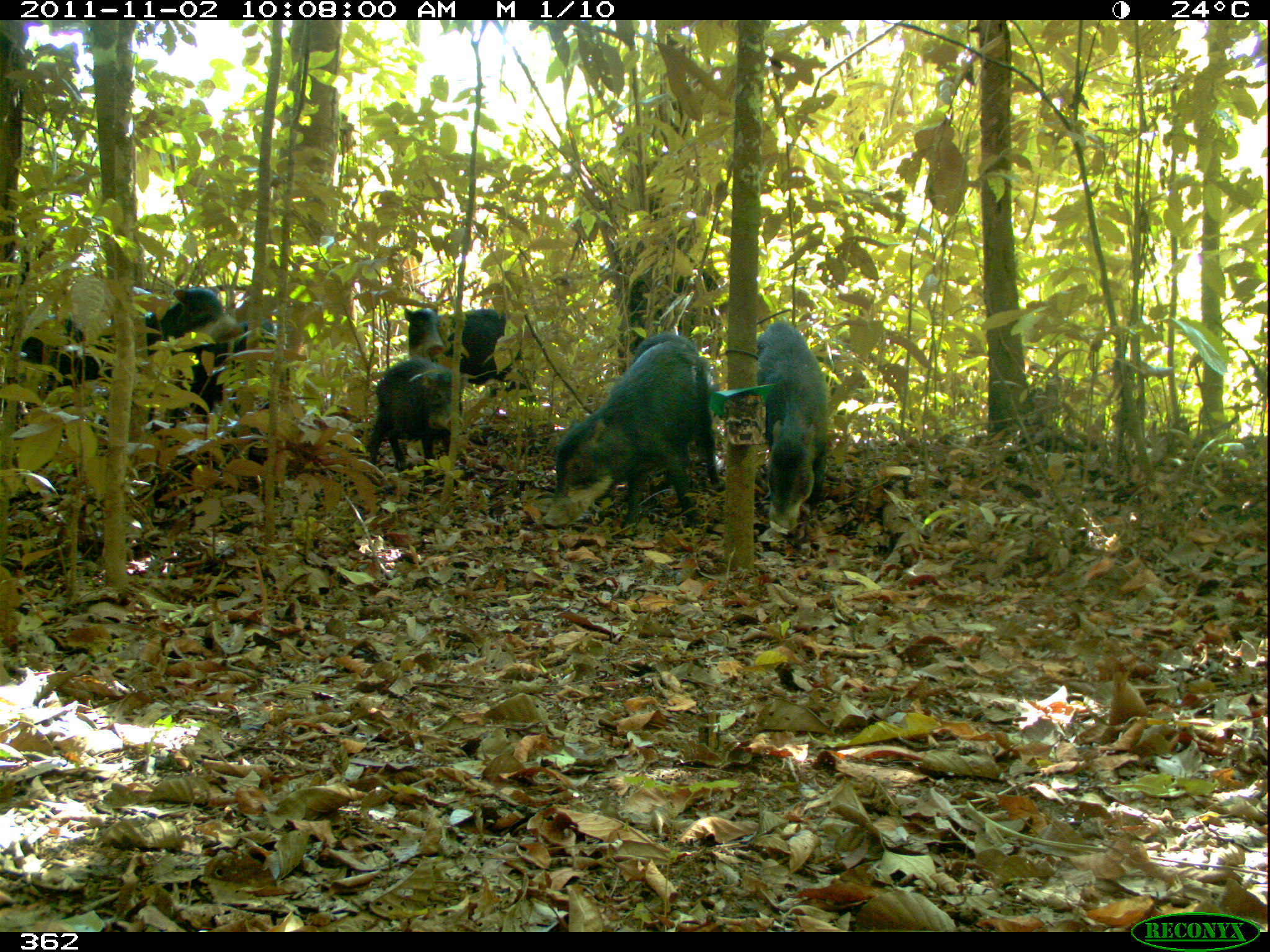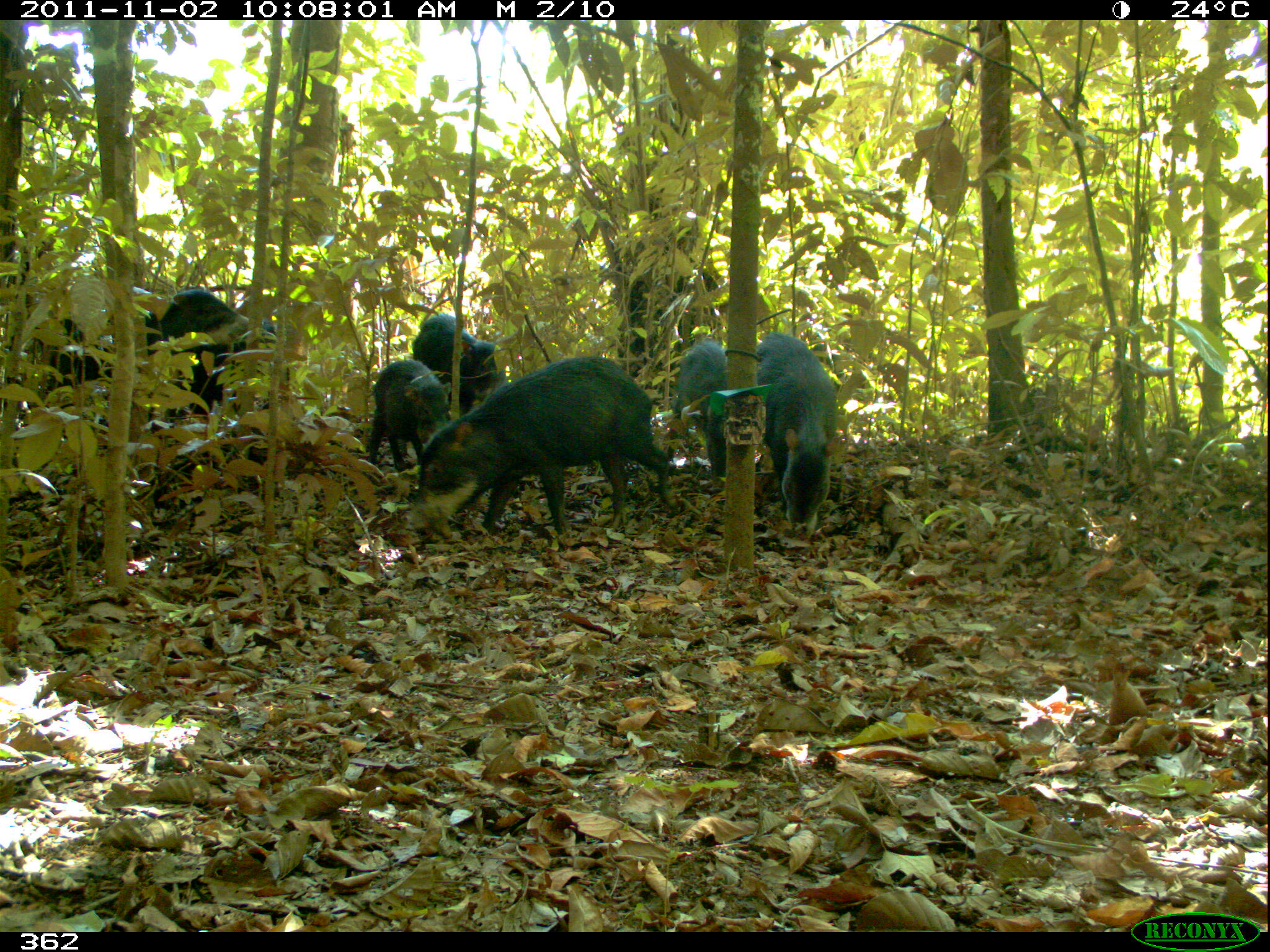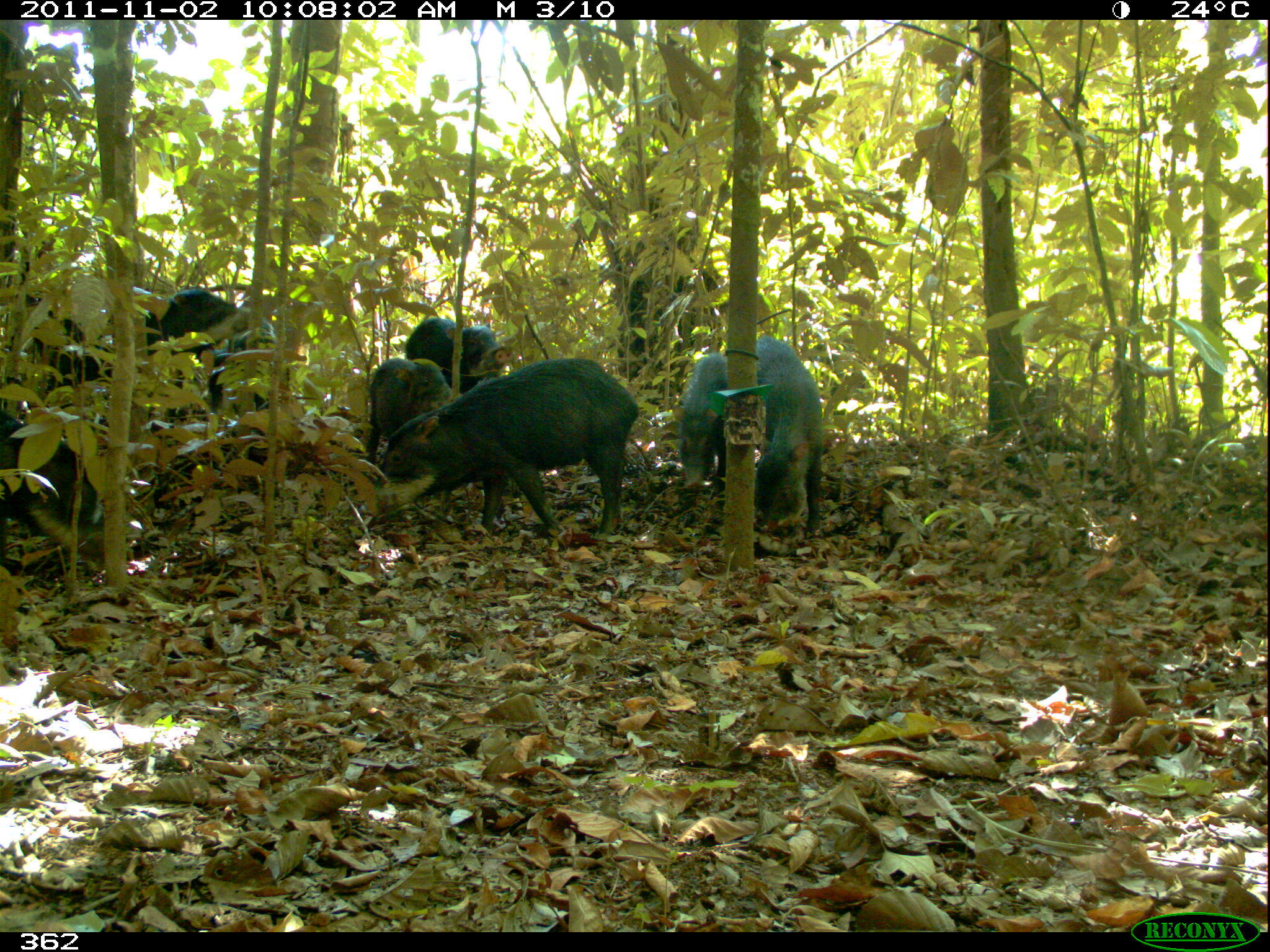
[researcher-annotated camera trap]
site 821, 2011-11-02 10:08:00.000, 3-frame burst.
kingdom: Animalia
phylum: Chordata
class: Mammalia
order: Artiodactyla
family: Tayassuidae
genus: Tayassu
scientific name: Tayassu pecari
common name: white-lipped peccary